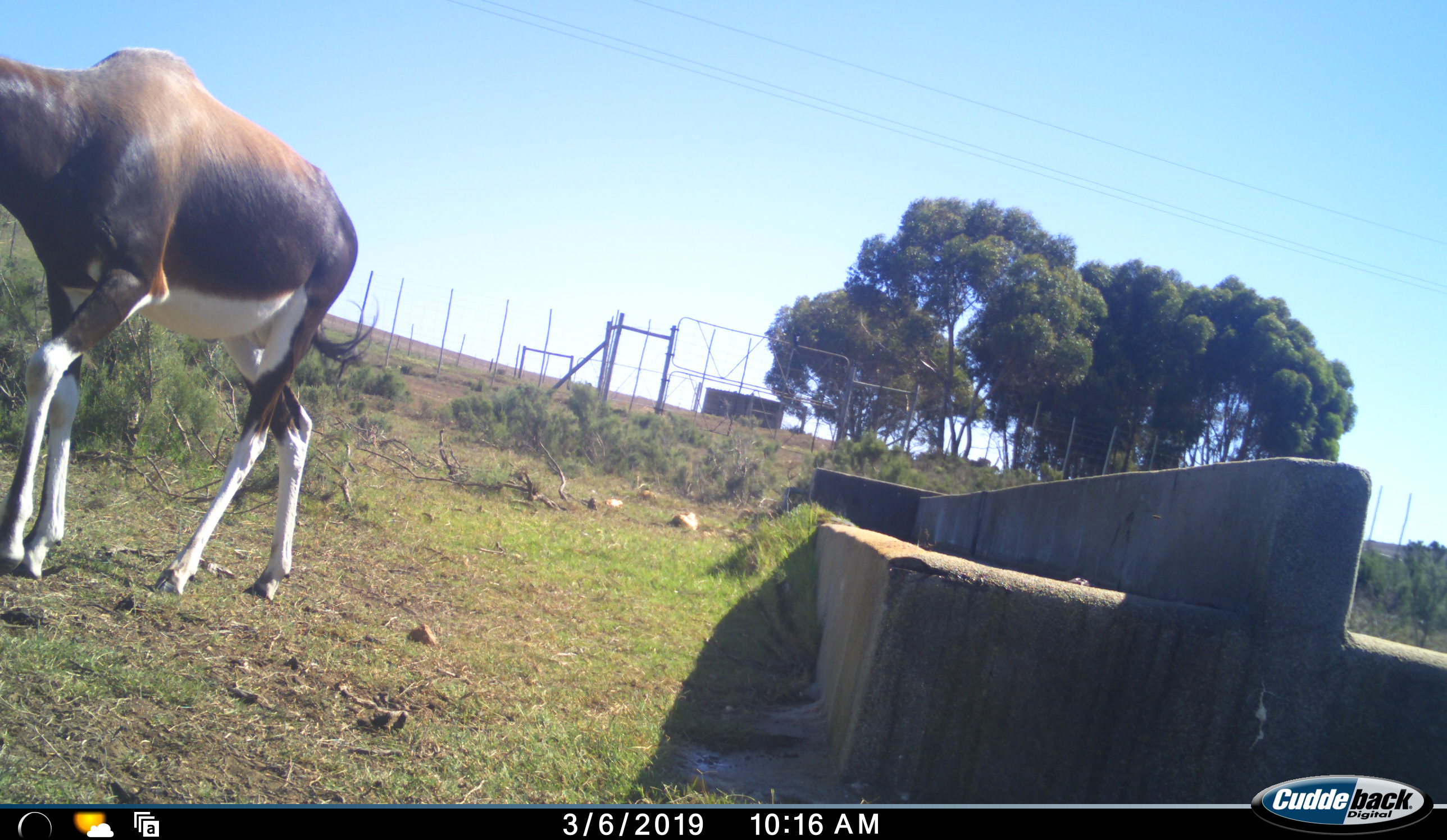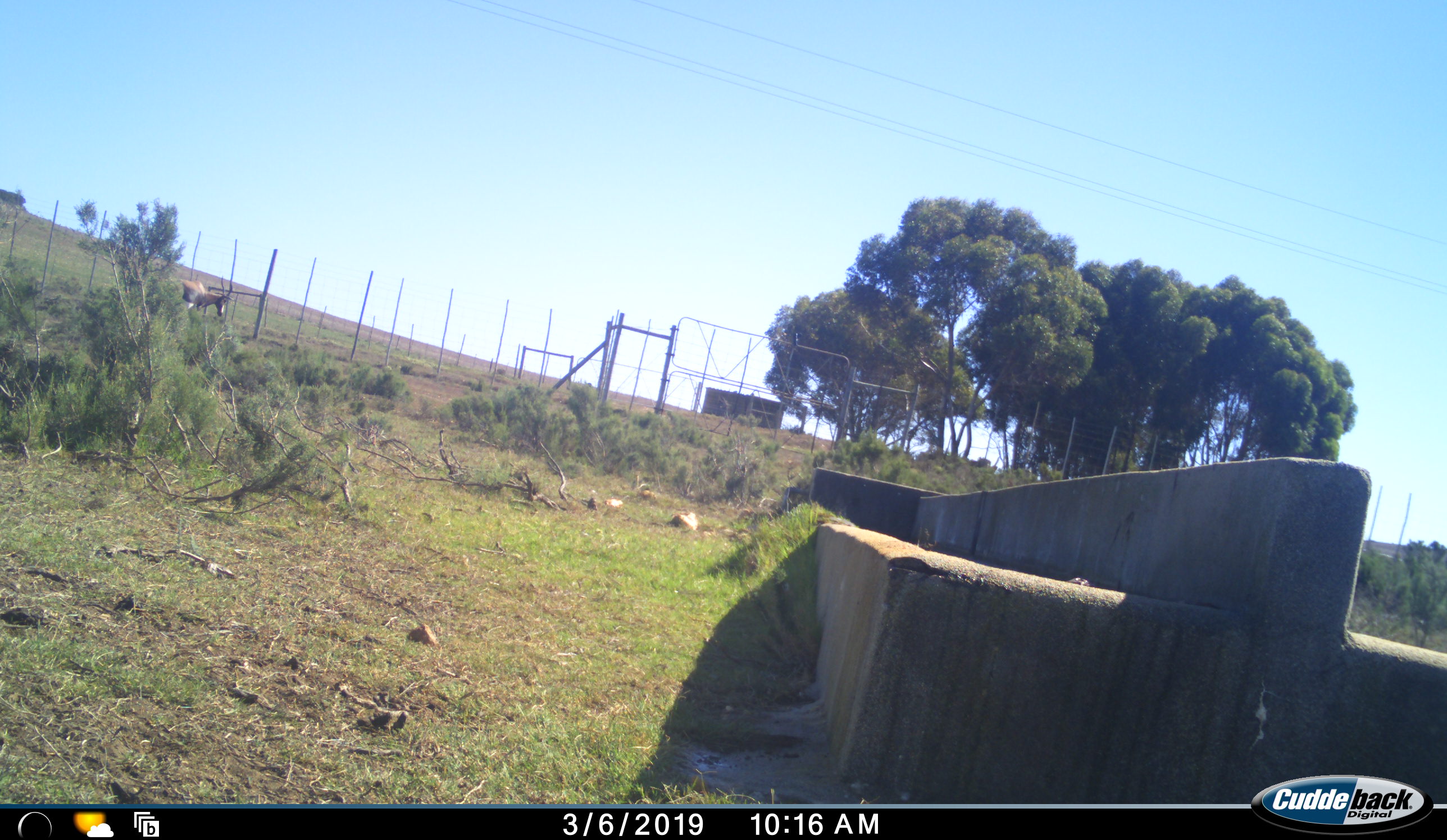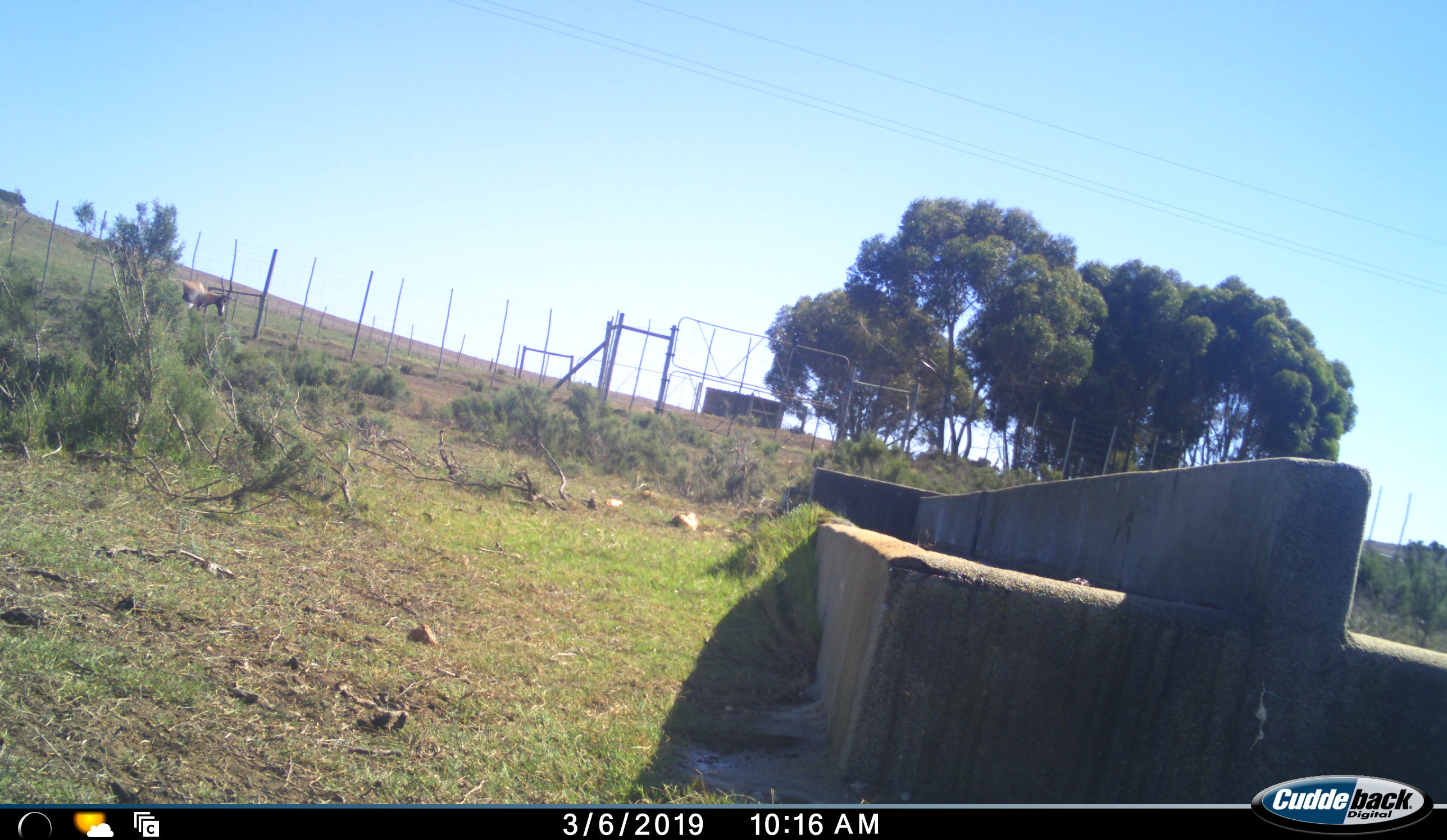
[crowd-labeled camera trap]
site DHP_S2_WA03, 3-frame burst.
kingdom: Animalia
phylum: Chordata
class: Mammalia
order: Artiodactyla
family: Bovidae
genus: Damaliscus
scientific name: Damaliscus pygargus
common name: bontebok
Bontebok (Damaliscus pygargus), count 2. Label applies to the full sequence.